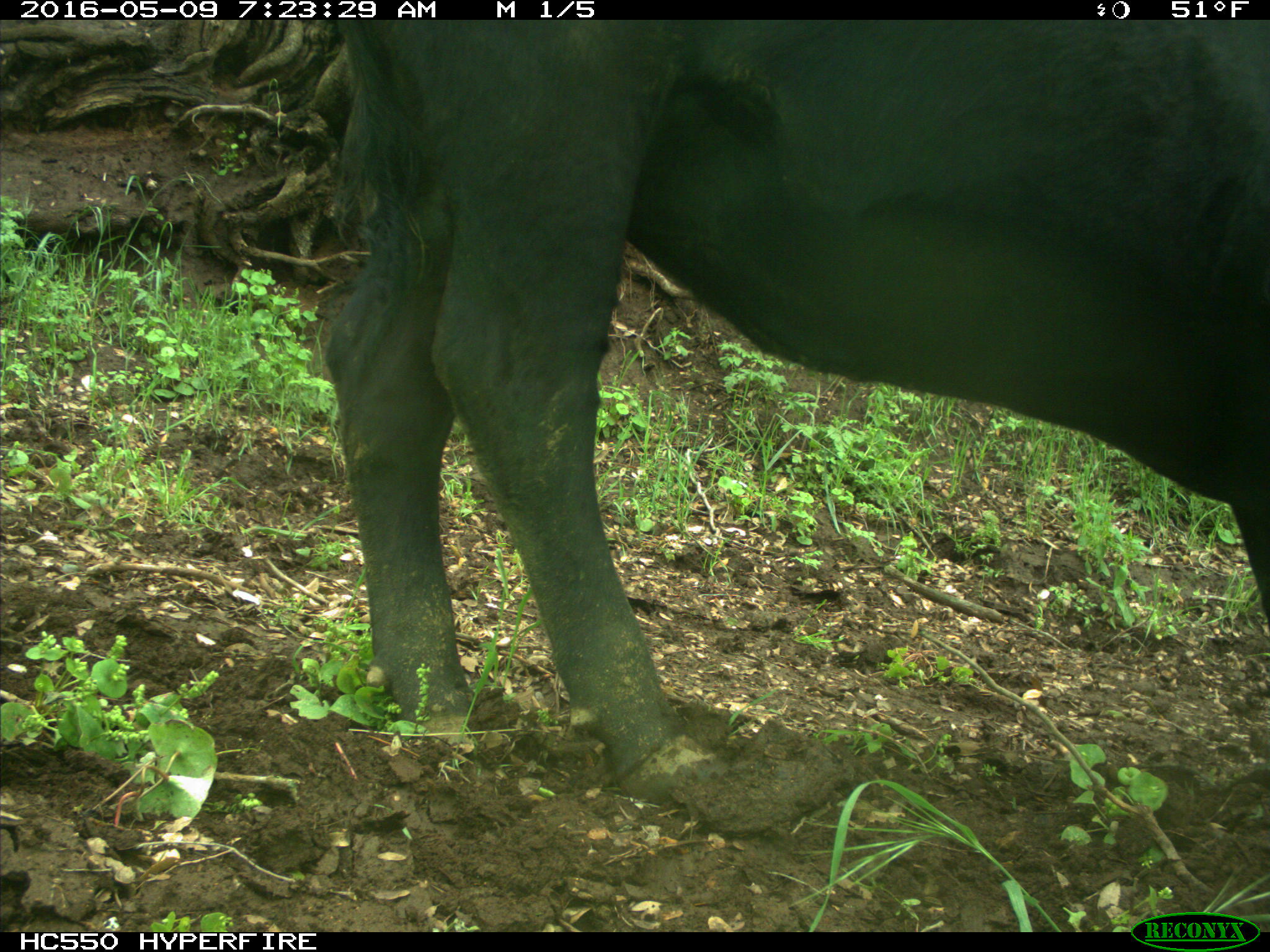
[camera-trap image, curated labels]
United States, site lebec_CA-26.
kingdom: Animalia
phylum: Chordata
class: Mammalia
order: Artiodactyla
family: Bovidae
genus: Bos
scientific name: Bos taurus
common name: domestic cow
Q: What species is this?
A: Bos taurus (domestic cow).